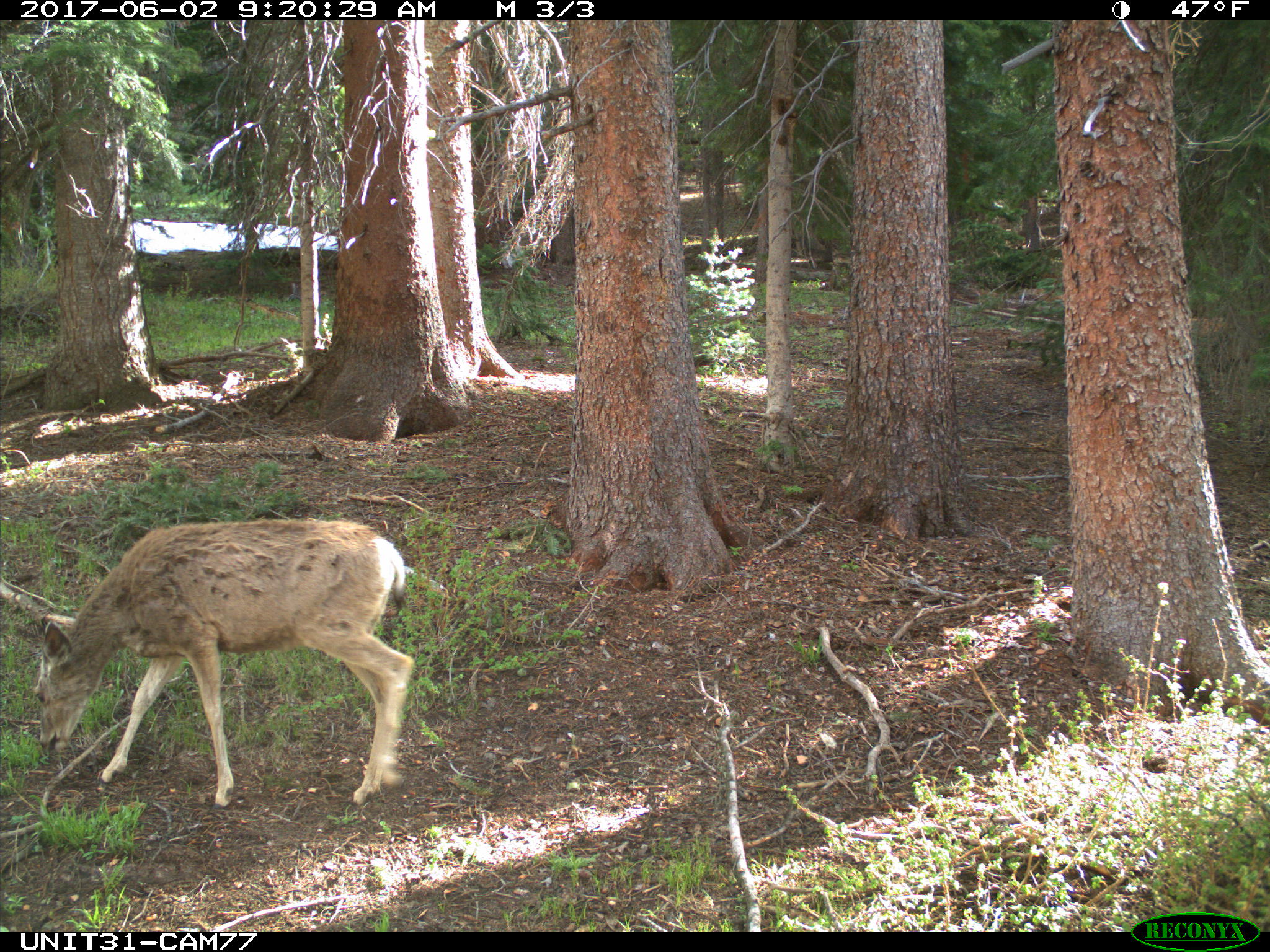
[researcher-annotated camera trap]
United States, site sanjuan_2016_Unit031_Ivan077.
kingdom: Animalia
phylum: Chordata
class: Mammalia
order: Artiodactyla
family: Cervidae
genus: Odocoileus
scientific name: Odocoileus hemionus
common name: mule deer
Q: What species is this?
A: Odocoileus hemionus (mule deer).